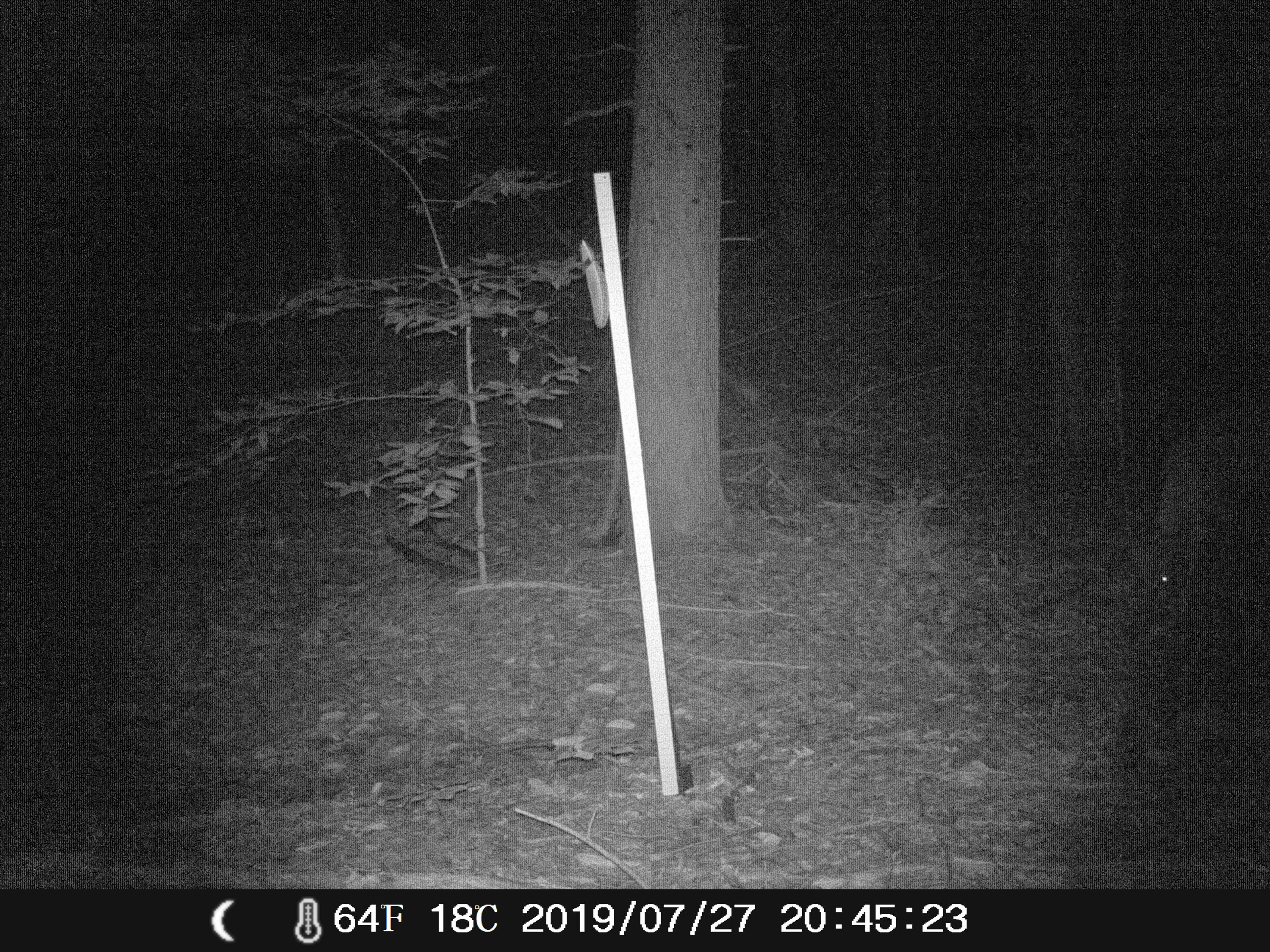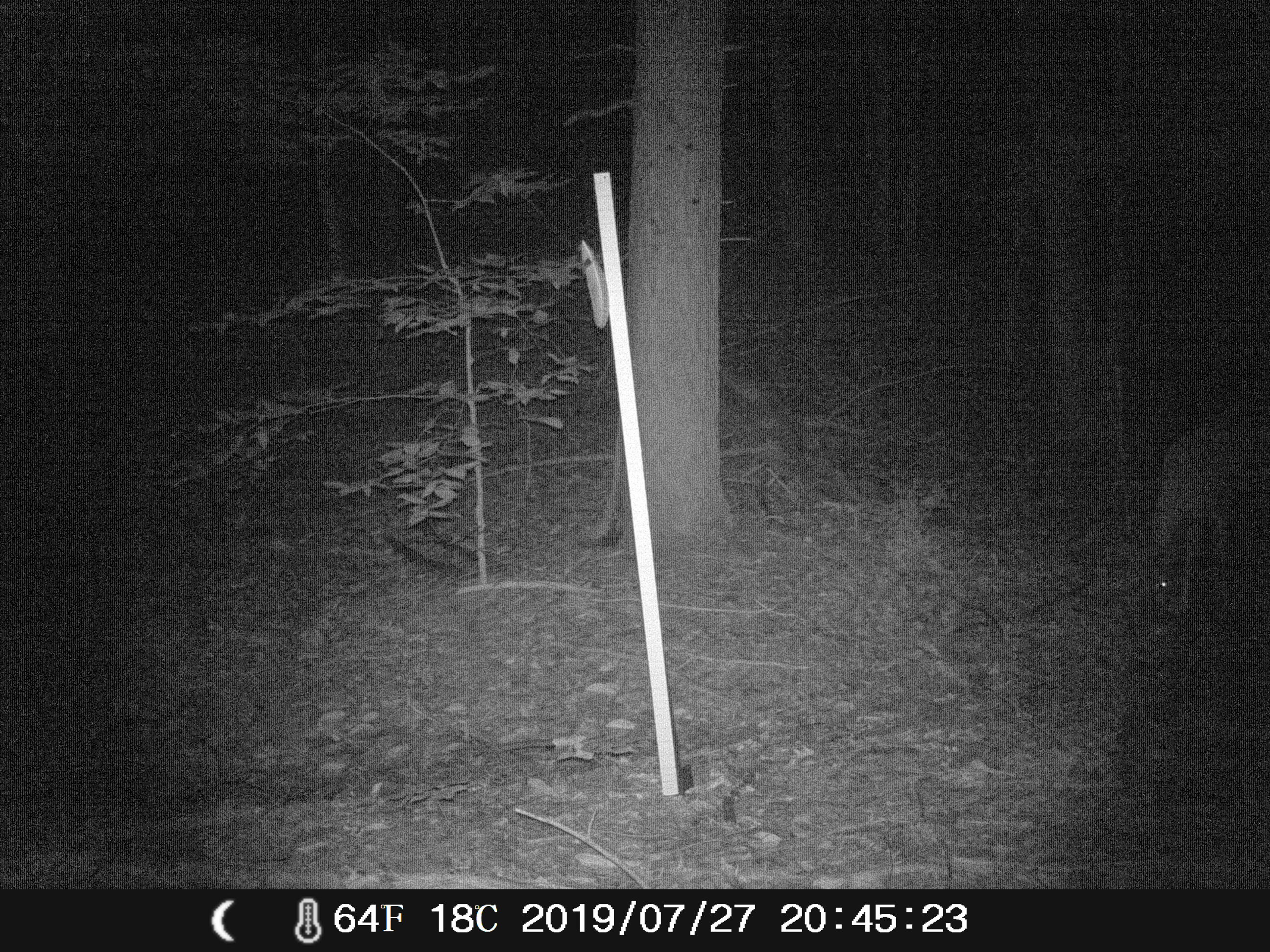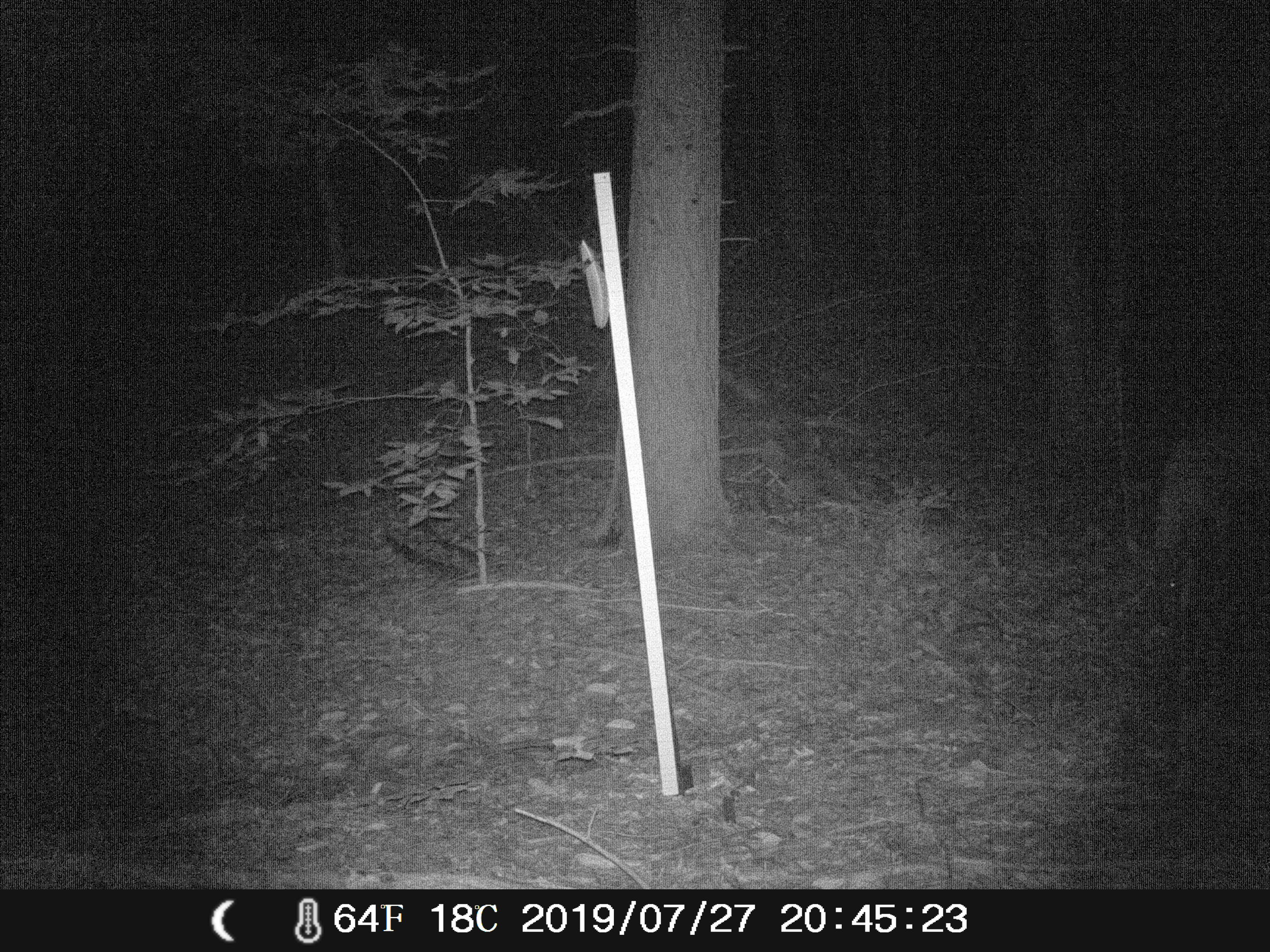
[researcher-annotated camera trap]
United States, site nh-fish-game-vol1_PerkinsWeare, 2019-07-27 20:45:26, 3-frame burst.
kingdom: Animalia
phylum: Chordata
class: Mammalia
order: Artiodactyla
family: Cervidae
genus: Odocoileus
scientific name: Odocoileus virginianus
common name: white-tailed deer